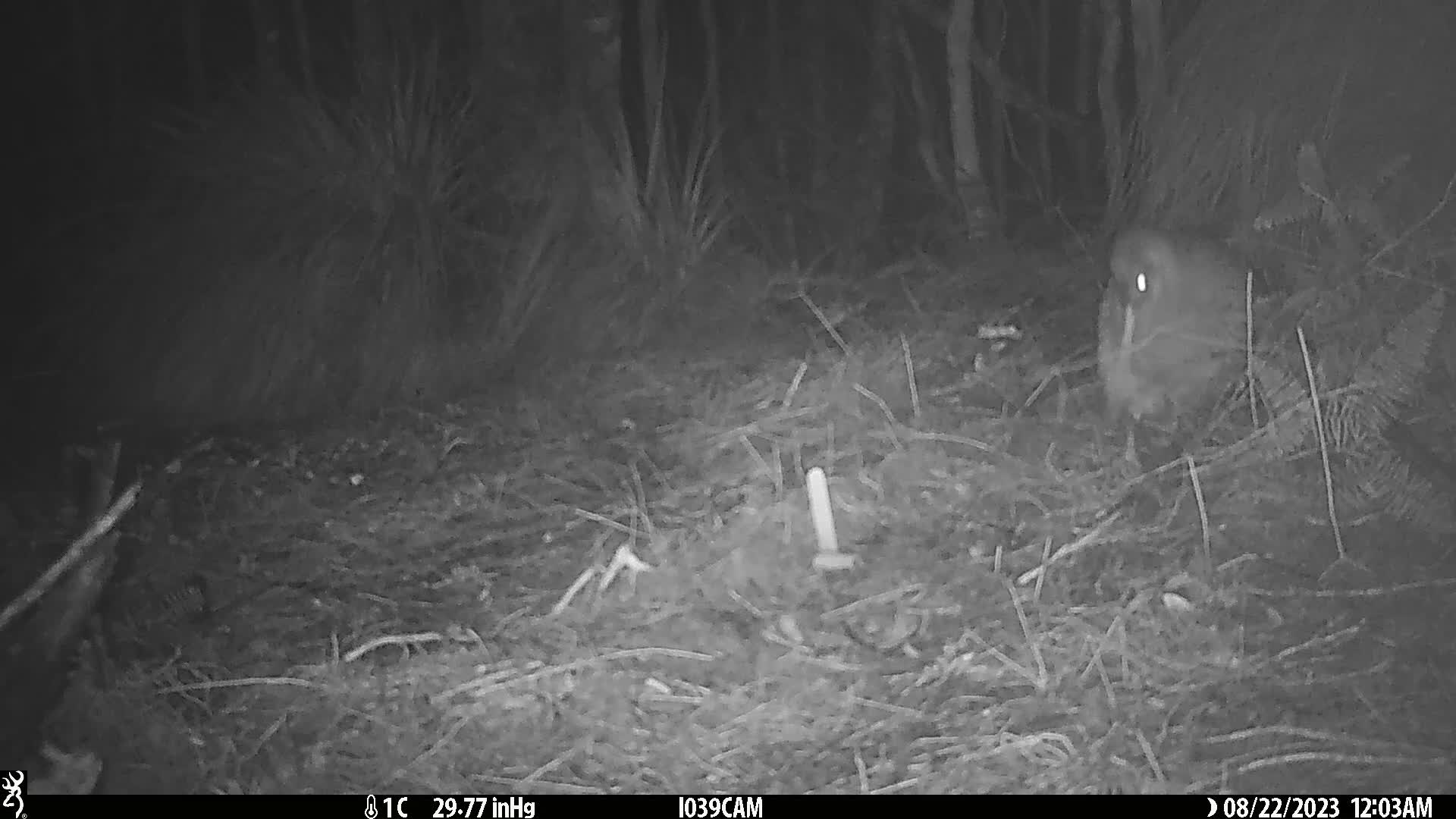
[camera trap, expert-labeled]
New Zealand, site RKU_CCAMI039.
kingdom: Animalia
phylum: Chordata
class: Aves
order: Apterygiformes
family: Apterygidae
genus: Apteryx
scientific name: Apteryx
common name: kiwi